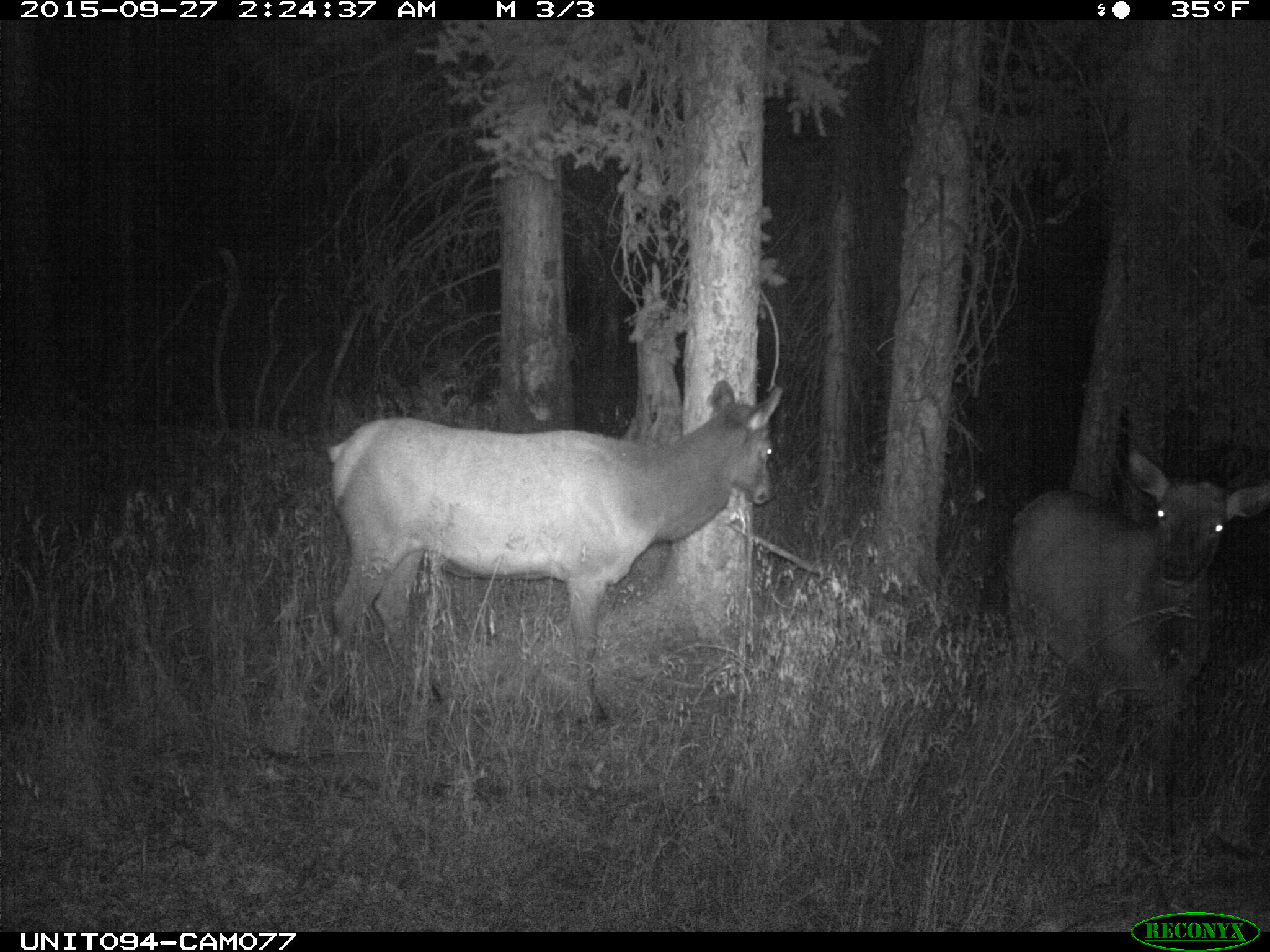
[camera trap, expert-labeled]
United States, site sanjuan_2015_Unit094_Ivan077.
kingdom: Animalia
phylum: Chordata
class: Mammalia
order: Artiodactyla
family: Cervidae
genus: Cervus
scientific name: Cervus elaphus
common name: red deer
Cervus elaphus (red deer).